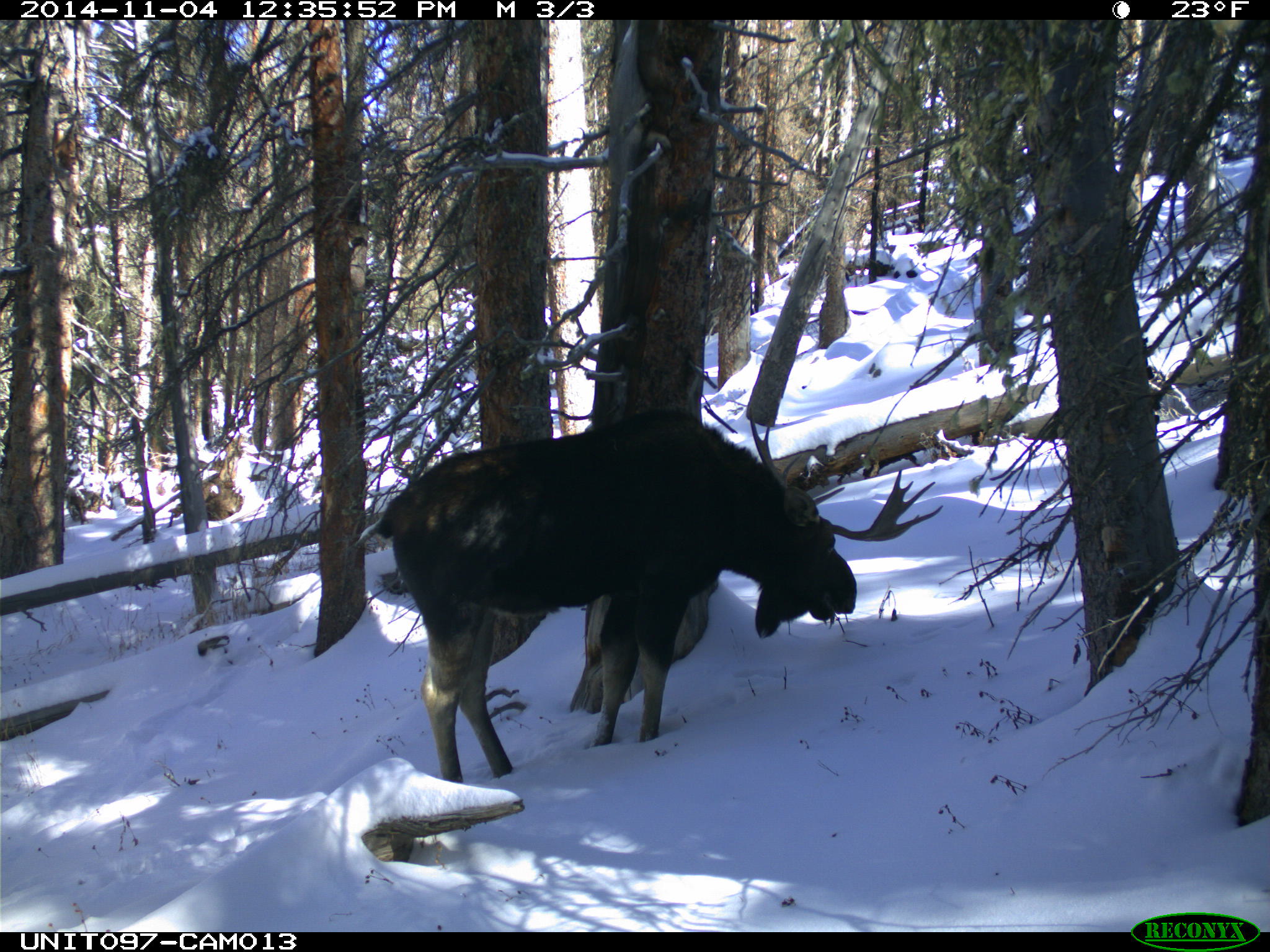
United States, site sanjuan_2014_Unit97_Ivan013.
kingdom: Animalia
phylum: Chordata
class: Mammalia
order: Artiodactyla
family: Cervidae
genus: Alces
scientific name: Alces alces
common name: moose